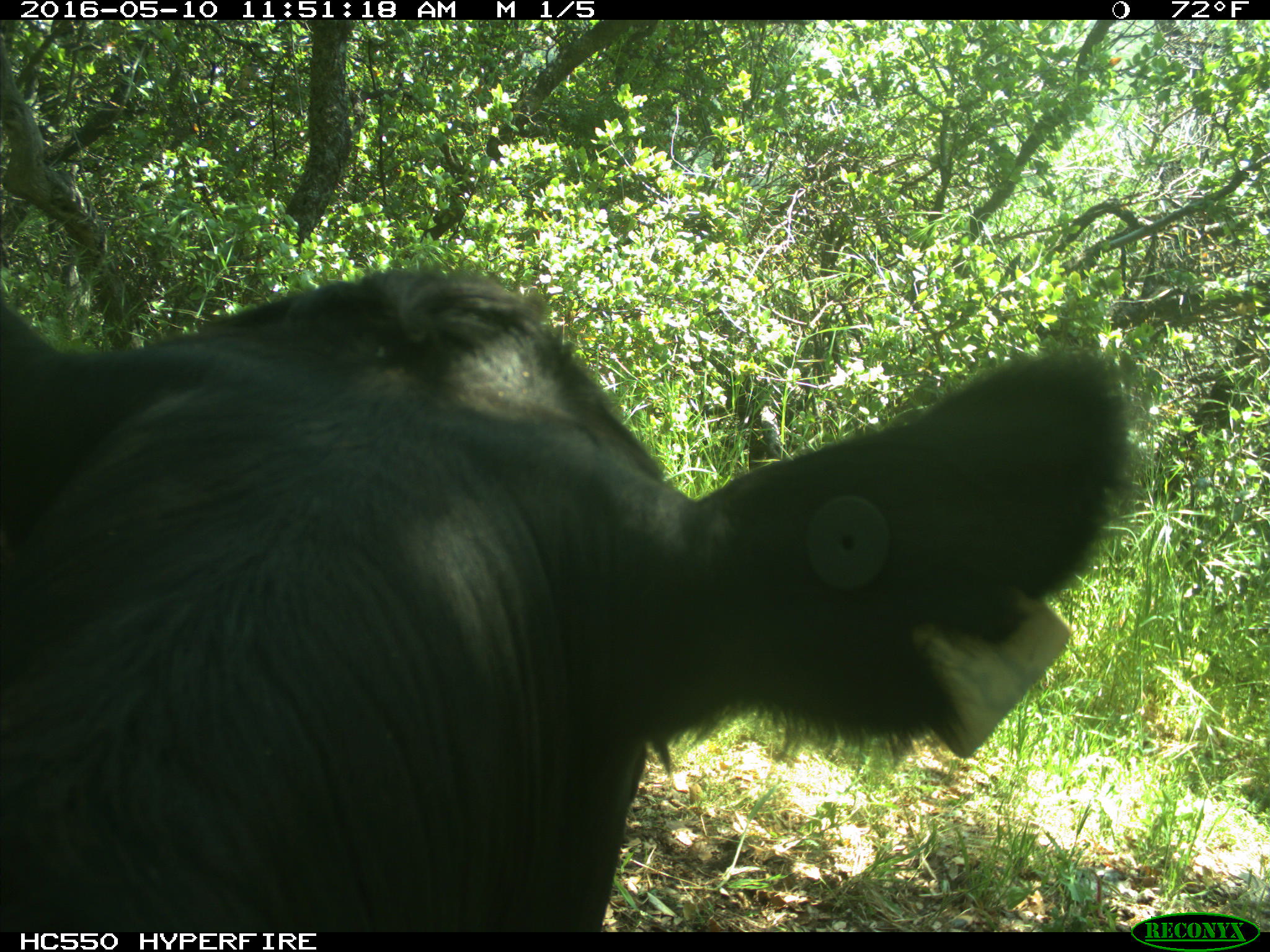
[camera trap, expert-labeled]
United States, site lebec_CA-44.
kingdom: Animalia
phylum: Chordata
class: Mammalia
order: Artiodactyla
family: Bovidae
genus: Bos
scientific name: Bos taurus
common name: domestic cow